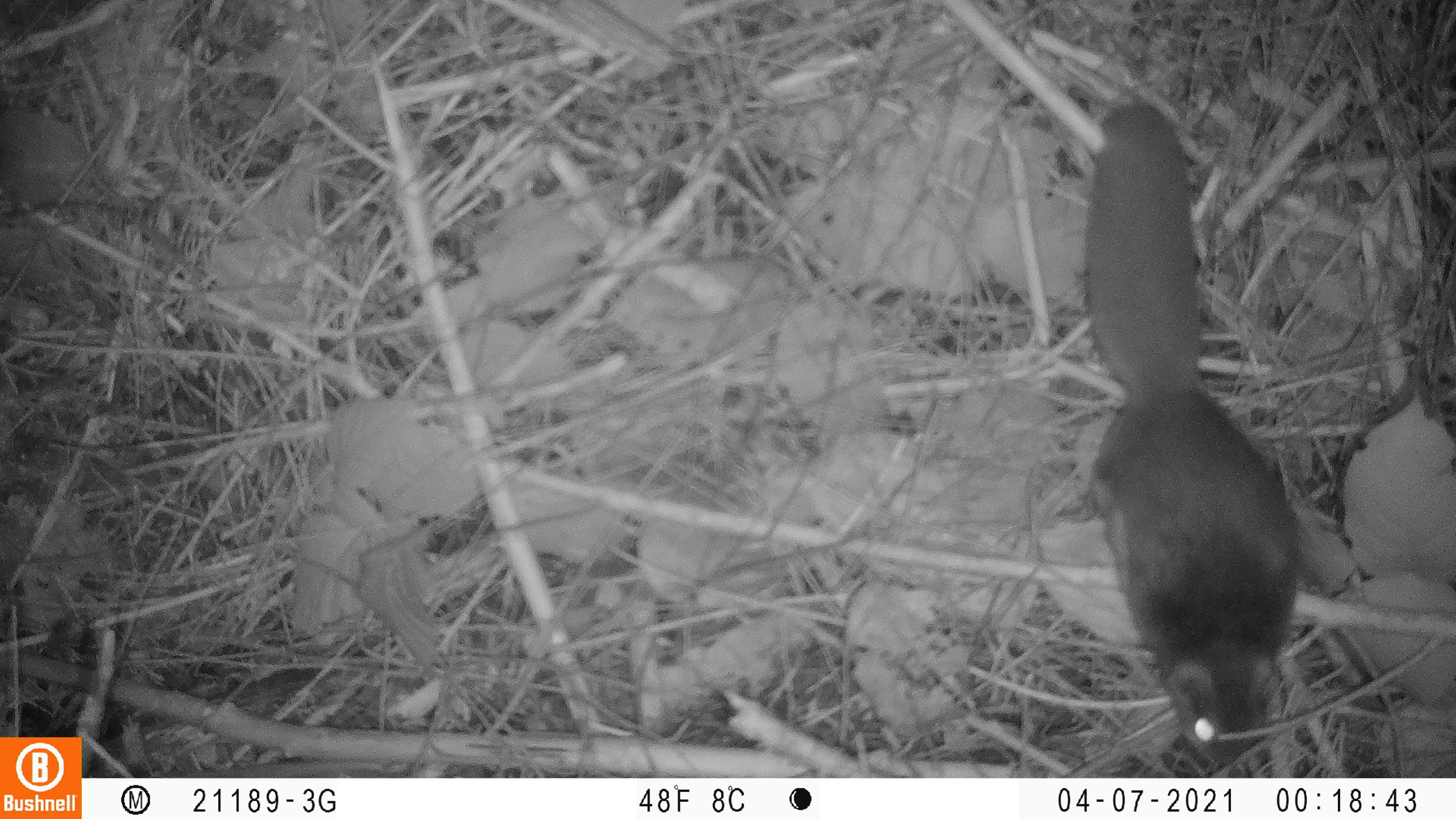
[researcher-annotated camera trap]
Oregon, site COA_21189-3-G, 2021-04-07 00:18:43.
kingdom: Animalia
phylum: Chordata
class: Mammalia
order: Rodentia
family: Sciuridae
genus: Glaucomys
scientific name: Glaucomys oregonensis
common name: humboldt's flying squirrel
Humboldt's flying squirrel (Glaucomys oregonensis).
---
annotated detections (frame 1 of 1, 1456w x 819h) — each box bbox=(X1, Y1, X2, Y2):
humboldt's flying squirrel: bbox=(1071, 99, 1309, 769)